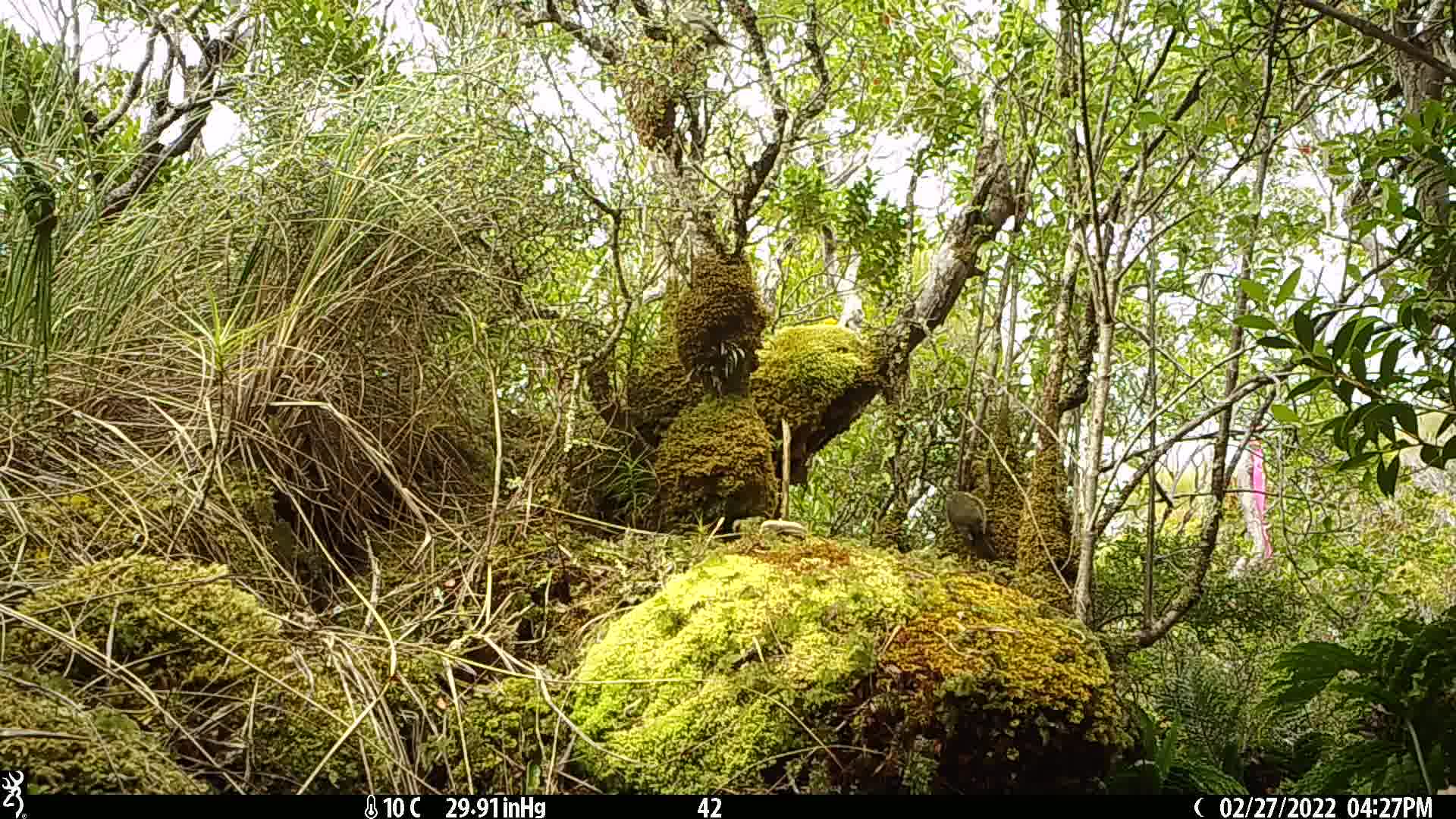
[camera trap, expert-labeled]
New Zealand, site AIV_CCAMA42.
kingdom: Animalia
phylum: Chordata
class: Aves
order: Passeriformes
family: Meliphagidae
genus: Anthornis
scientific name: Anthornis melanura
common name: new zealand bellbird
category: bellbird